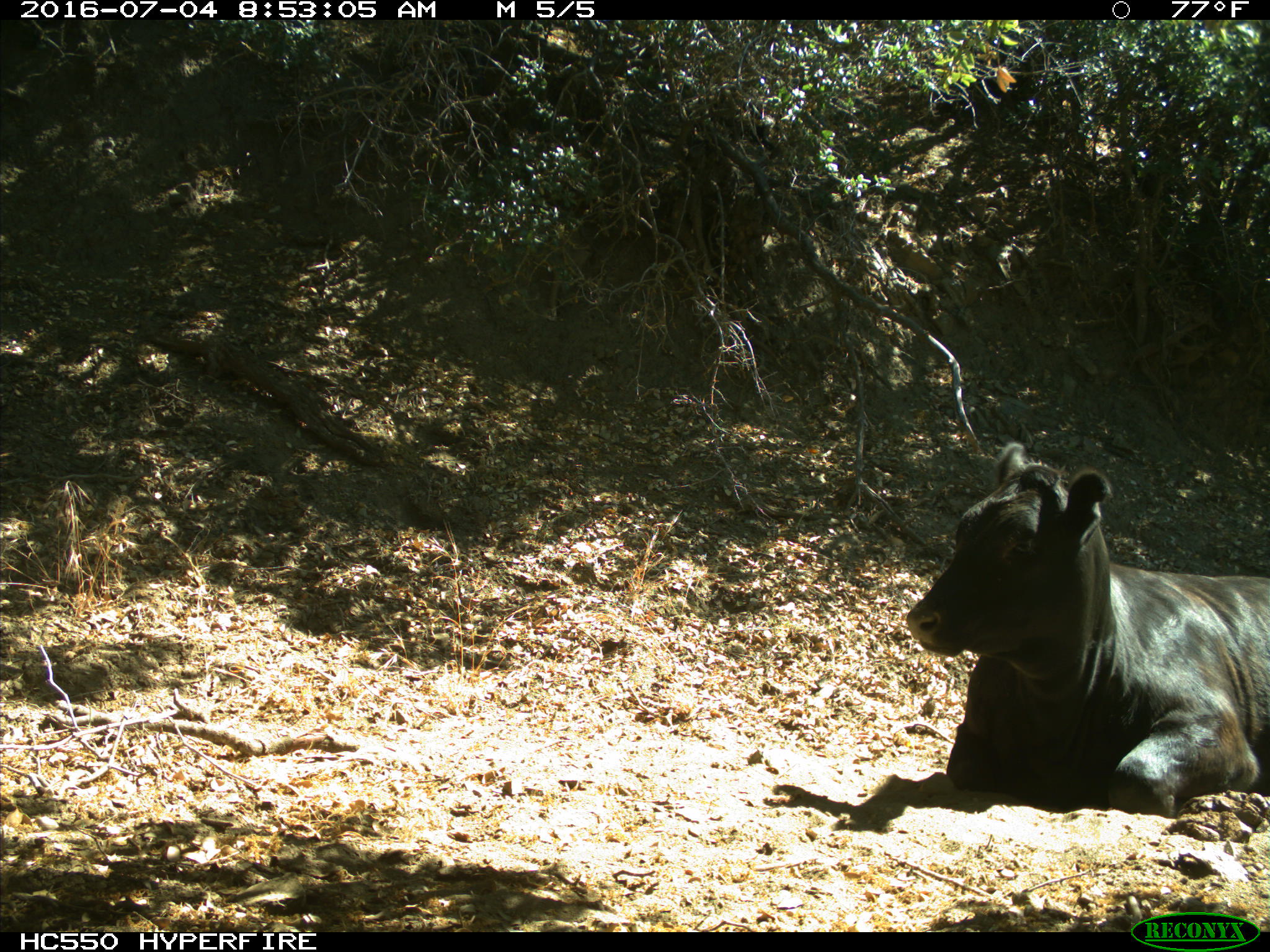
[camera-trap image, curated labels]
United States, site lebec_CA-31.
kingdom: Animalia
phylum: Chordata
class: Mammalia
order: Artiodactyla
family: Bovidae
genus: Bos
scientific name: Bos taurus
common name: domestic cow